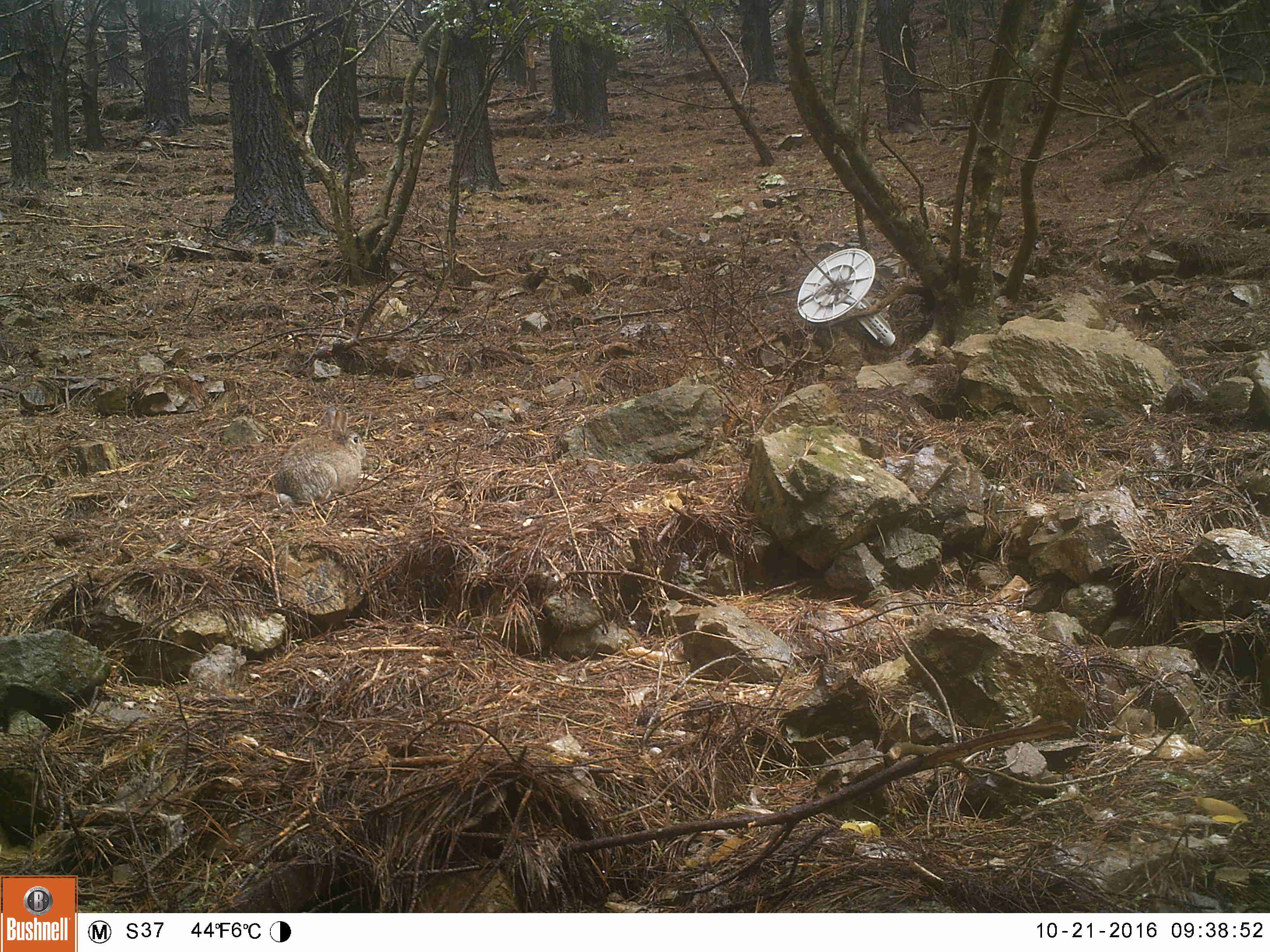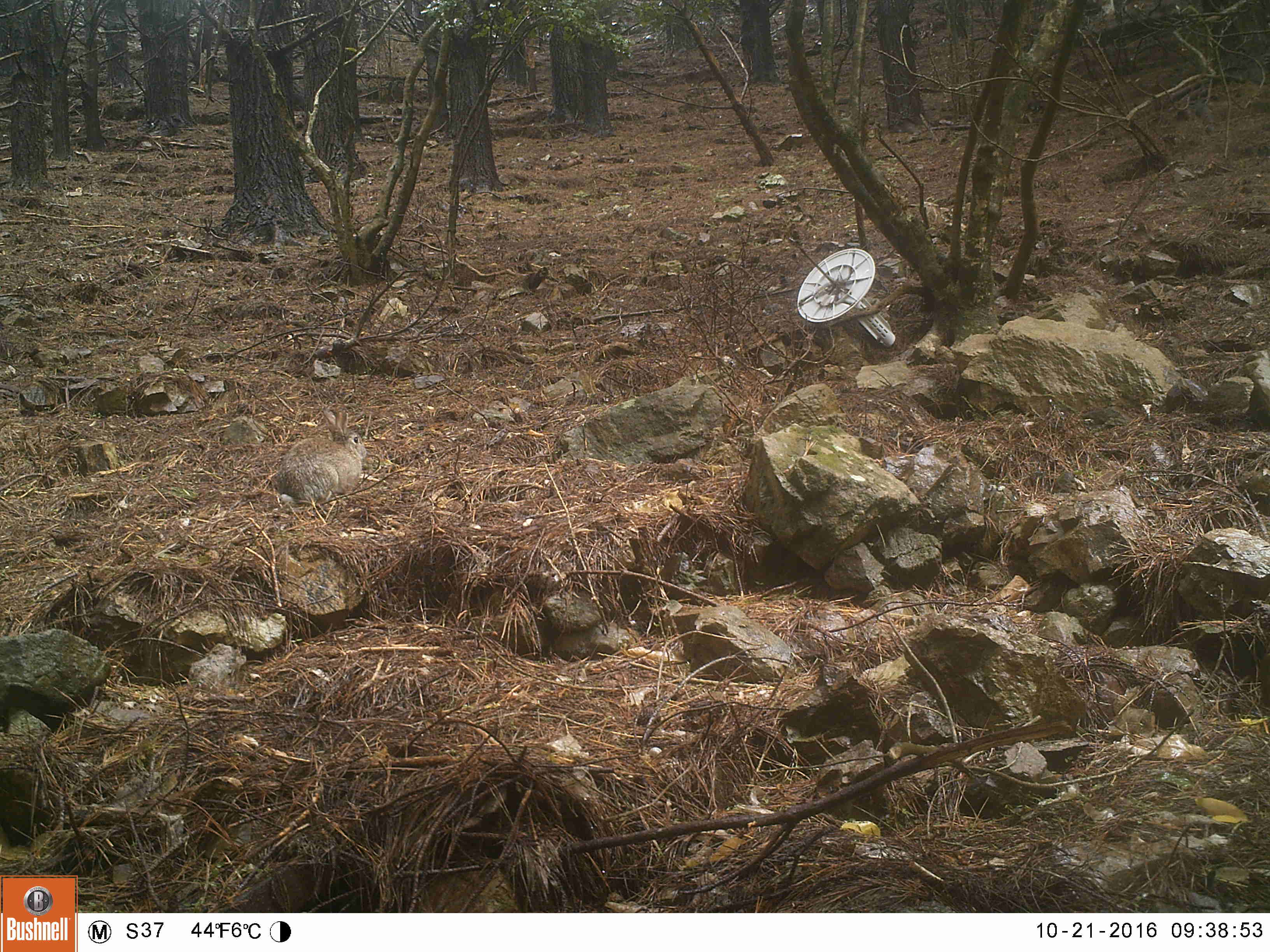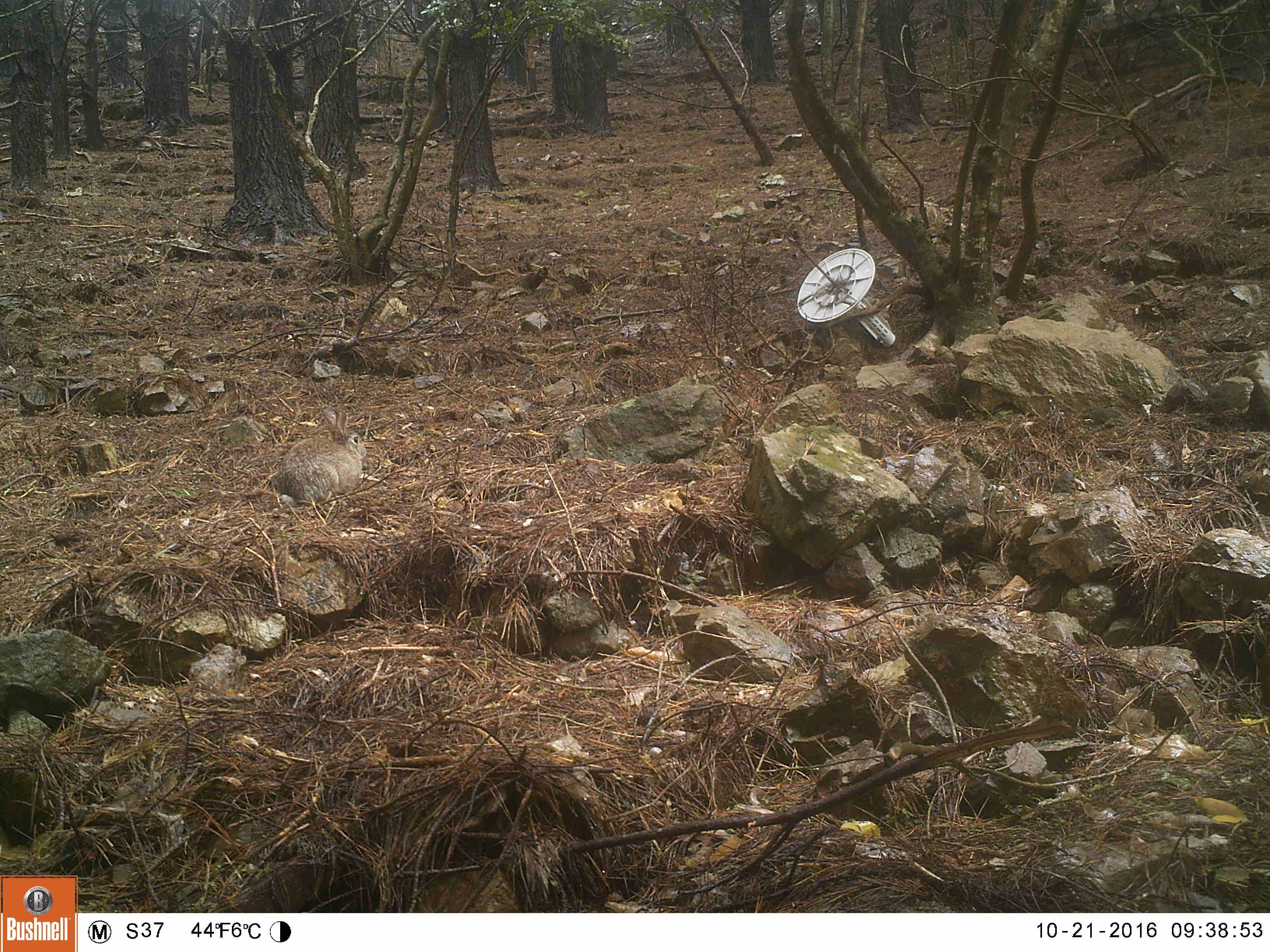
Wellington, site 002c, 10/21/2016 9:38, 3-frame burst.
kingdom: Animalia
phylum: Chordata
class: Mammalia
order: Lagomorpha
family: Leporidae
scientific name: Leporidae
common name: rabbit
Rabbit (Leporidae).